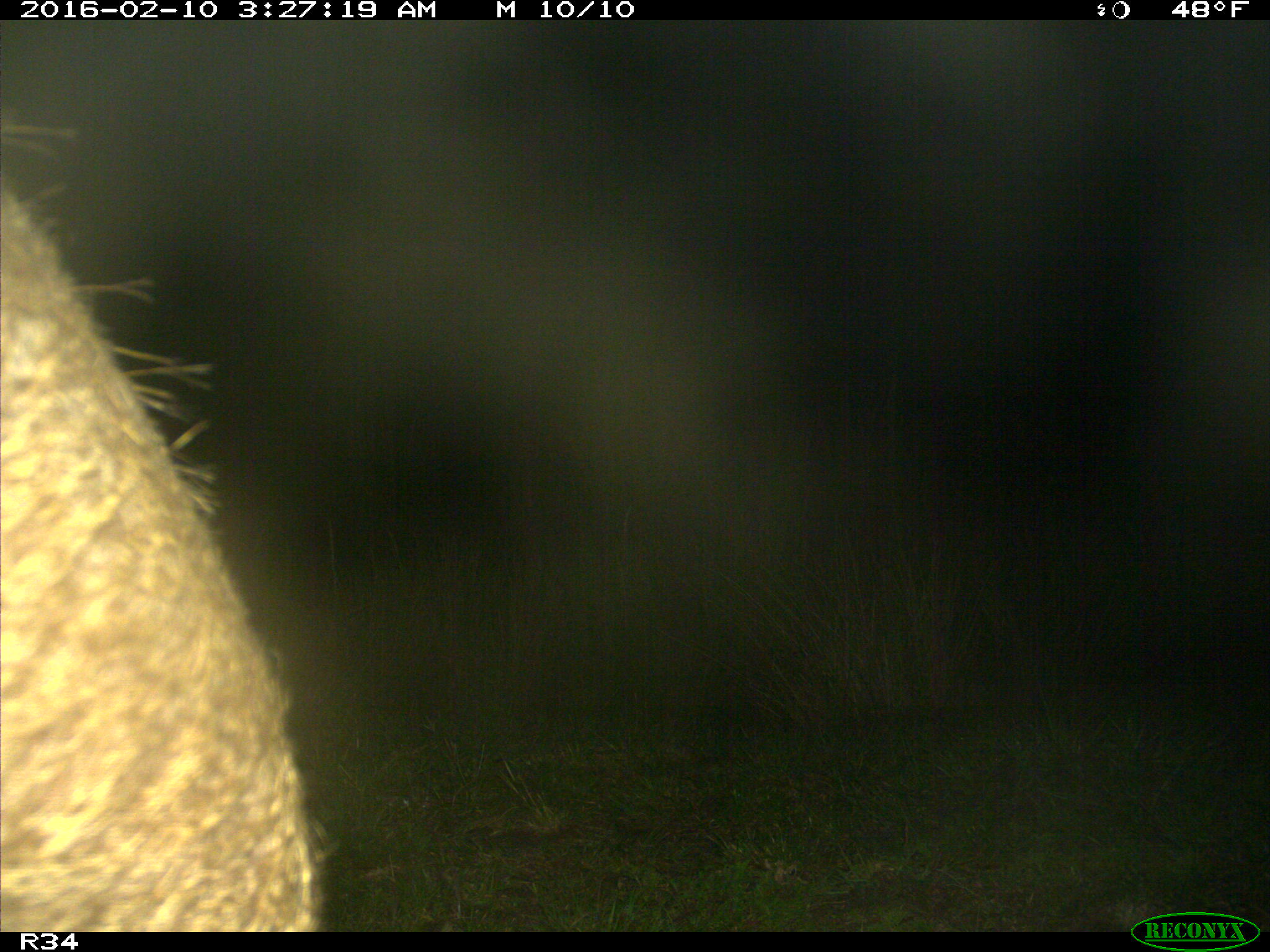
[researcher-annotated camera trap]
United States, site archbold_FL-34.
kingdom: Animalia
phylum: Chordata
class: Mammalia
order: Artiodactyla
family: Suidae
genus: Sus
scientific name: Sus scrofa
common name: wild boar